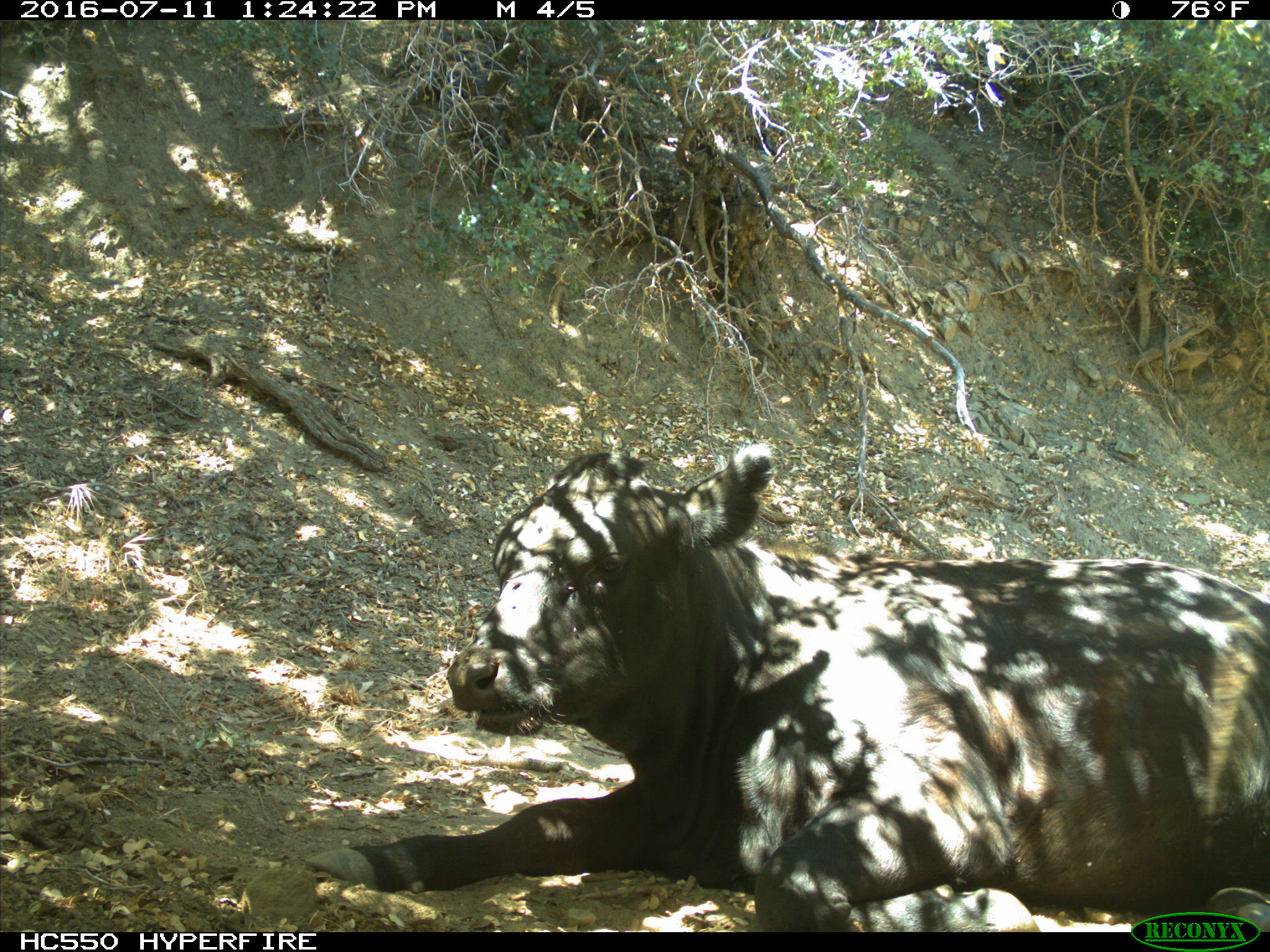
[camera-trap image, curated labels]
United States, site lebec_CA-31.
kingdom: Animalia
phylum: Chordata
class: Mammalia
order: Artiodactyla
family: Bovidae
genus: Bos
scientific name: Bos taurus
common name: domestic cow